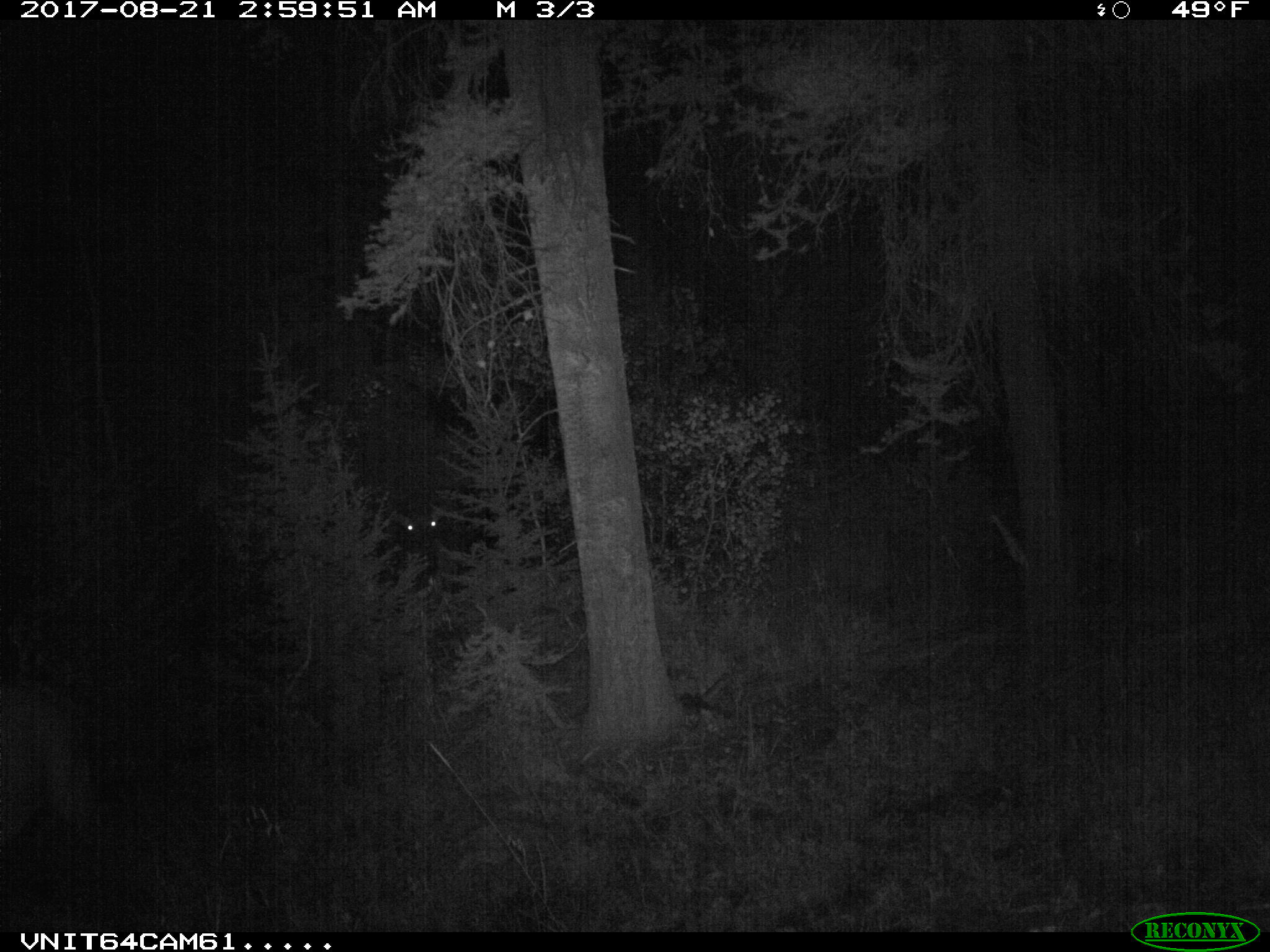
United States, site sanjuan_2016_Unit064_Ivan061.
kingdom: Animalia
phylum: Chordata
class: Mammalia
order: Artiodactyla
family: Cervidae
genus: Cervus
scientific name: Cervus elaphus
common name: red deer